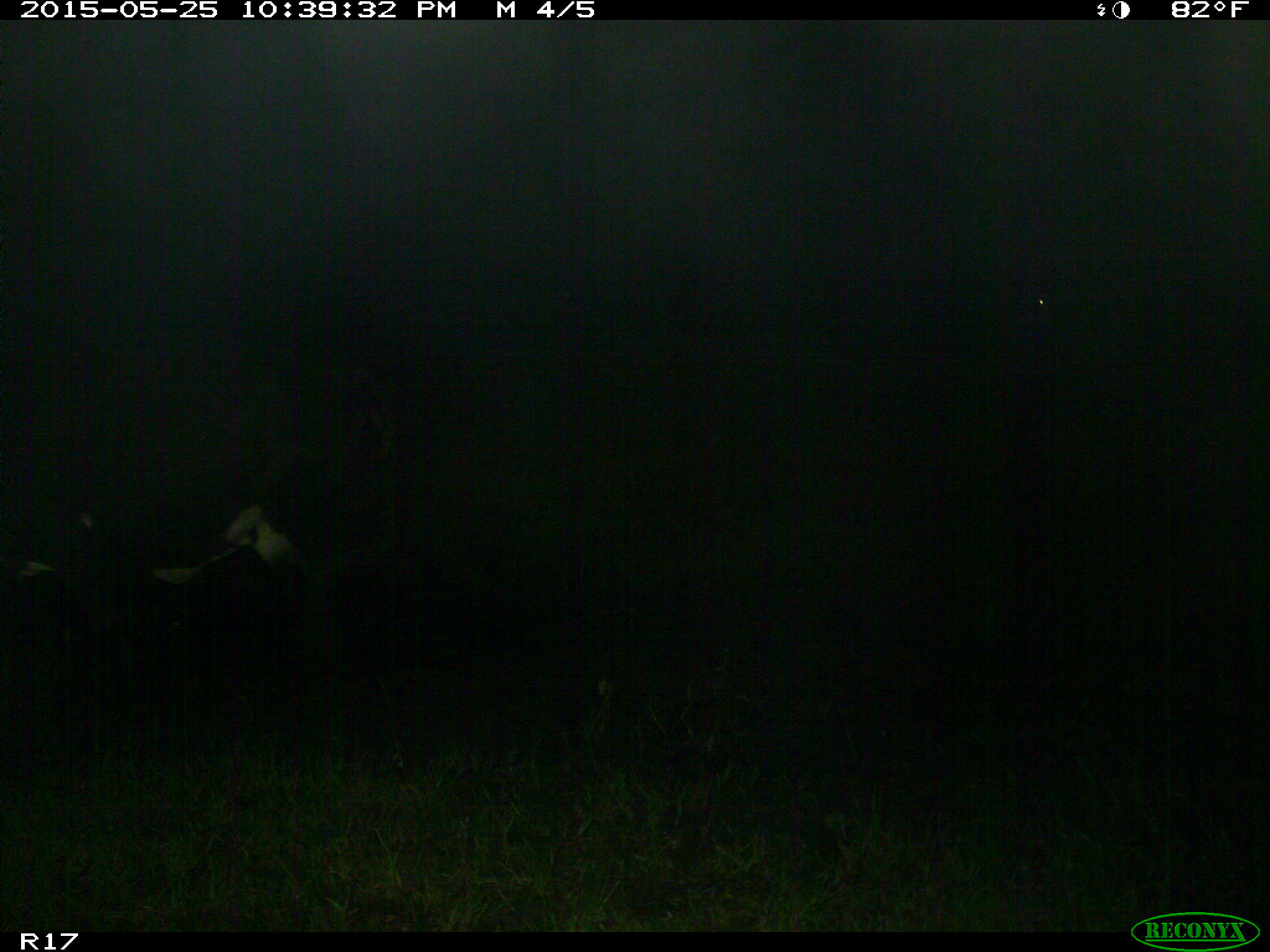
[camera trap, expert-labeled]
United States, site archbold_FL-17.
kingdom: Animalia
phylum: Chordata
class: Mammalia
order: Artiodactyla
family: Bovidae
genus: Bos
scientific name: Bos taurus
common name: domestic cow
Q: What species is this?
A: Bos taurus (domestic cow).